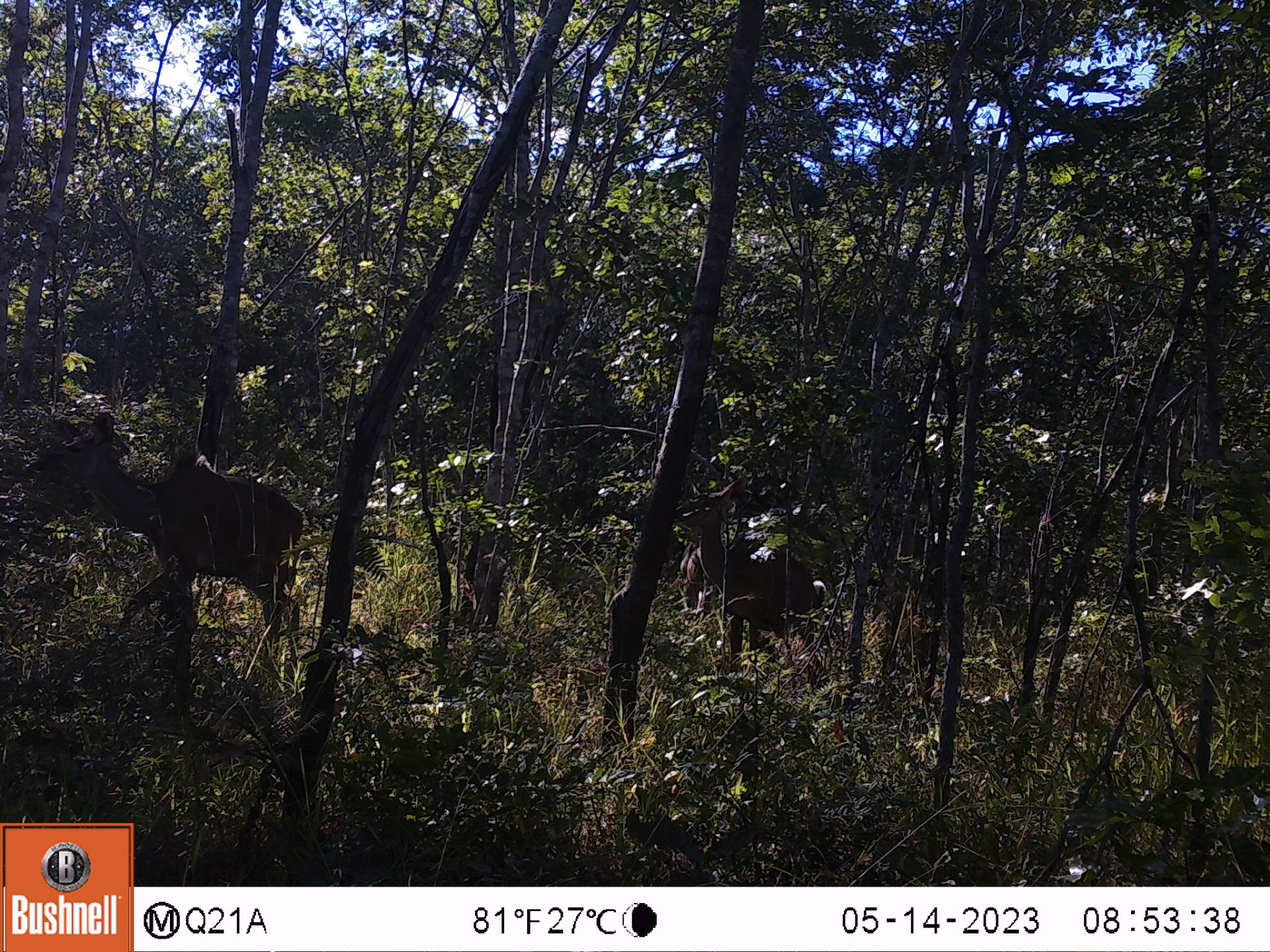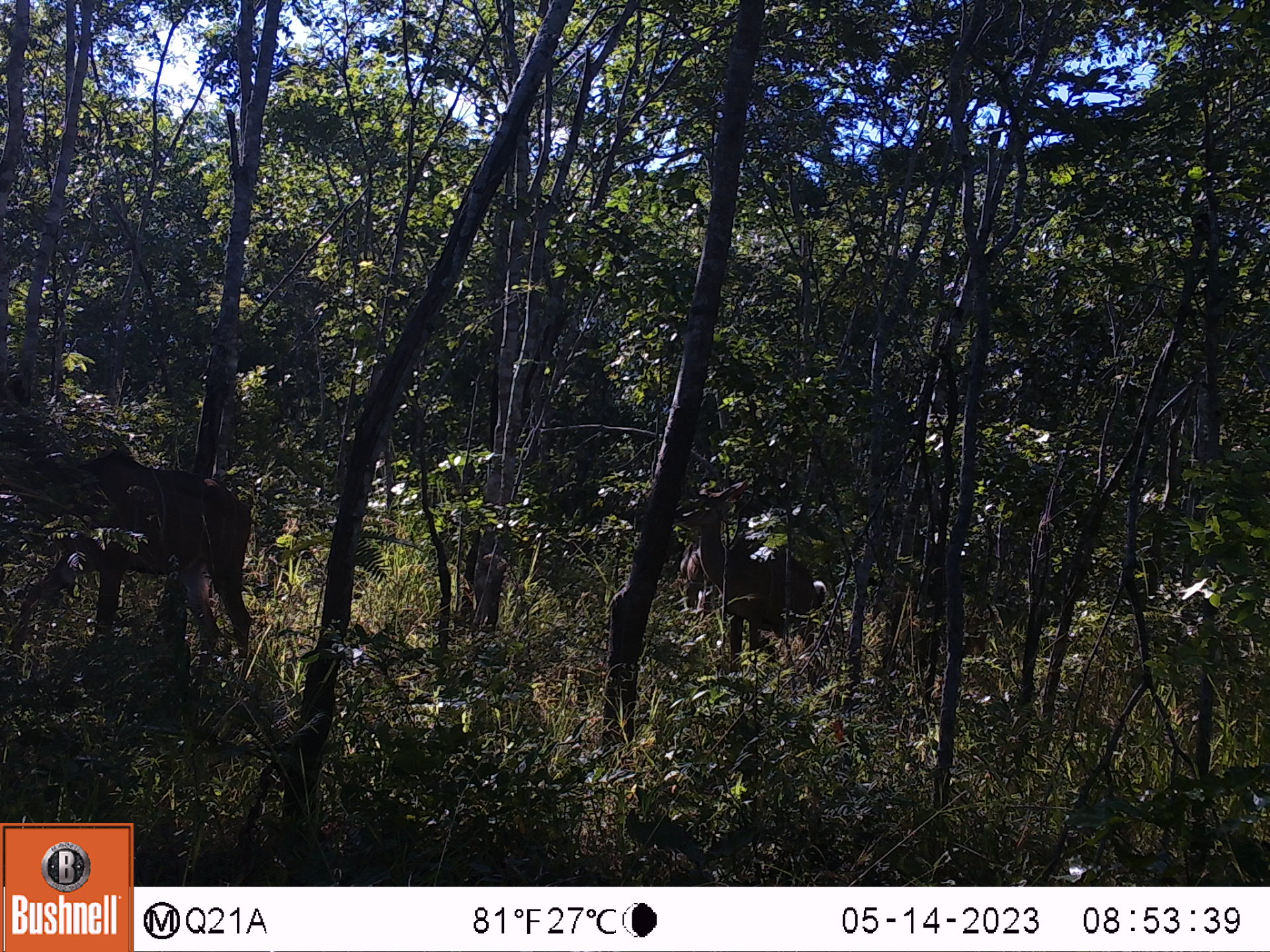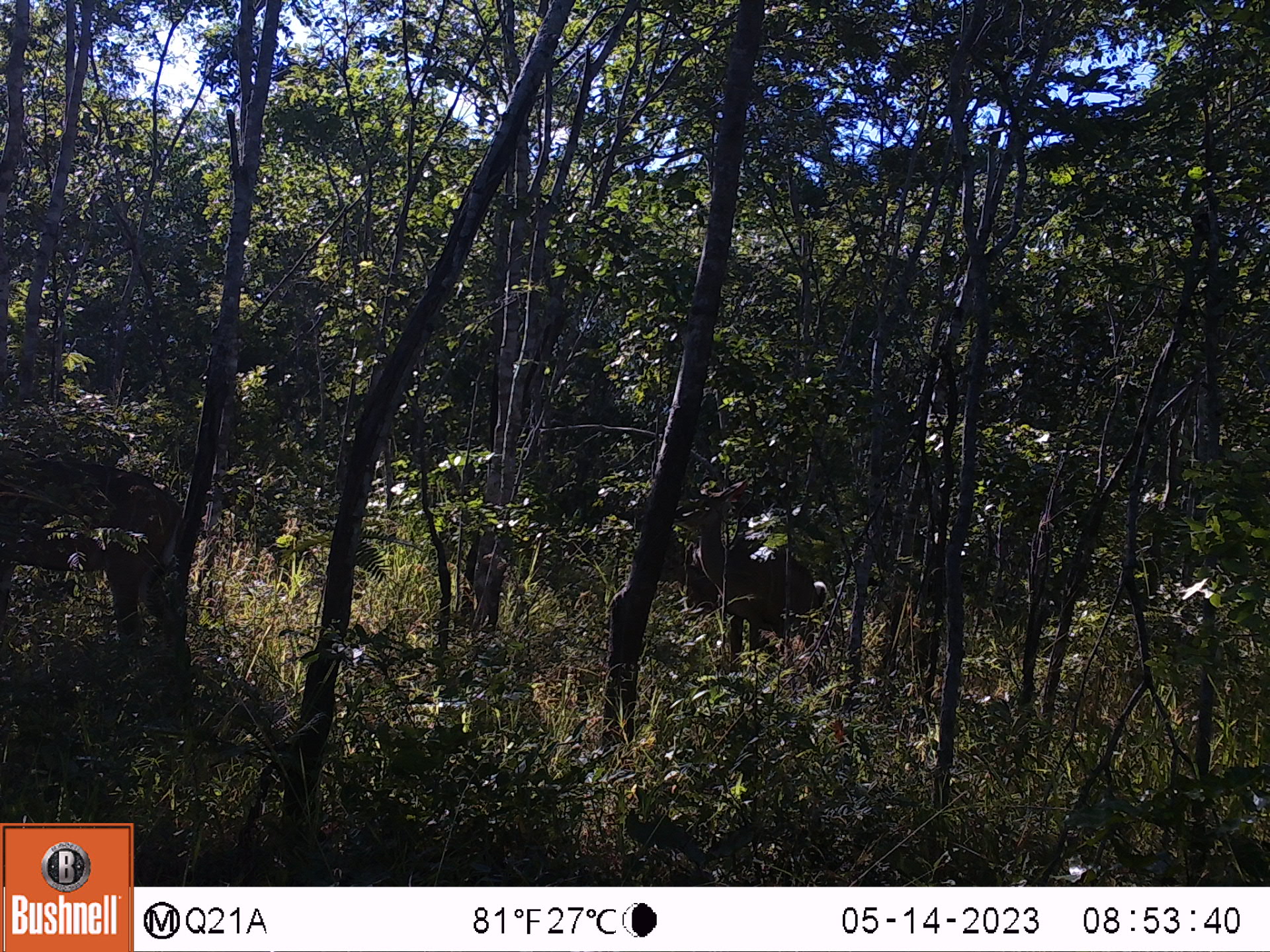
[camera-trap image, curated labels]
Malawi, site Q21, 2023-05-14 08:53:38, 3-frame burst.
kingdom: Animalia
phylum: Chordata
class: Mammalia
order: Artiodactyla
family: Bovidae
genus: Tragelaphus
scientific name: Tragelaphus strepsiceros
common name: greater kudu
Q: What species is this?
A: Greater kudu (Tragelaphus strepsiceros).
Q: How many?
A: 2.